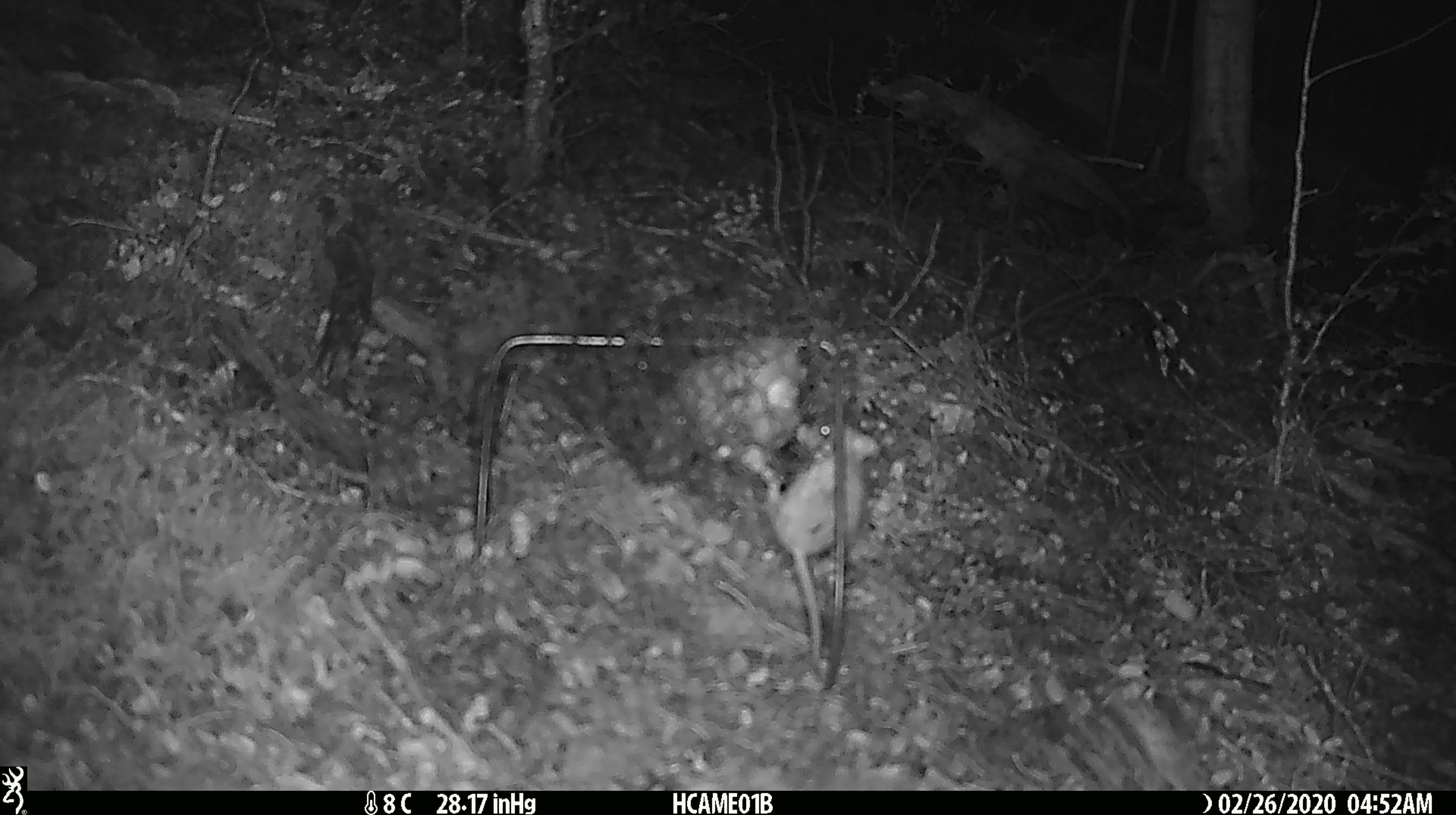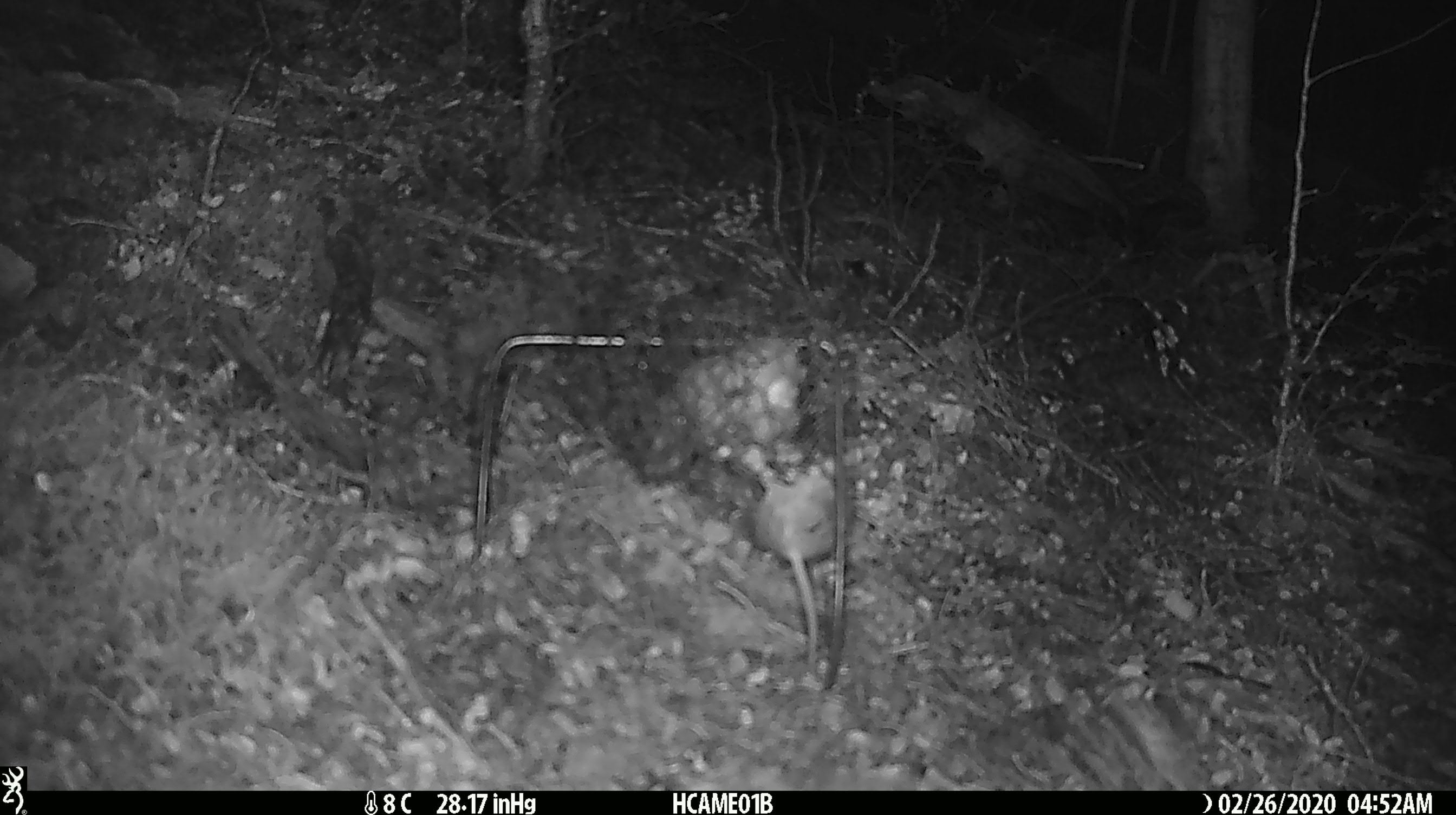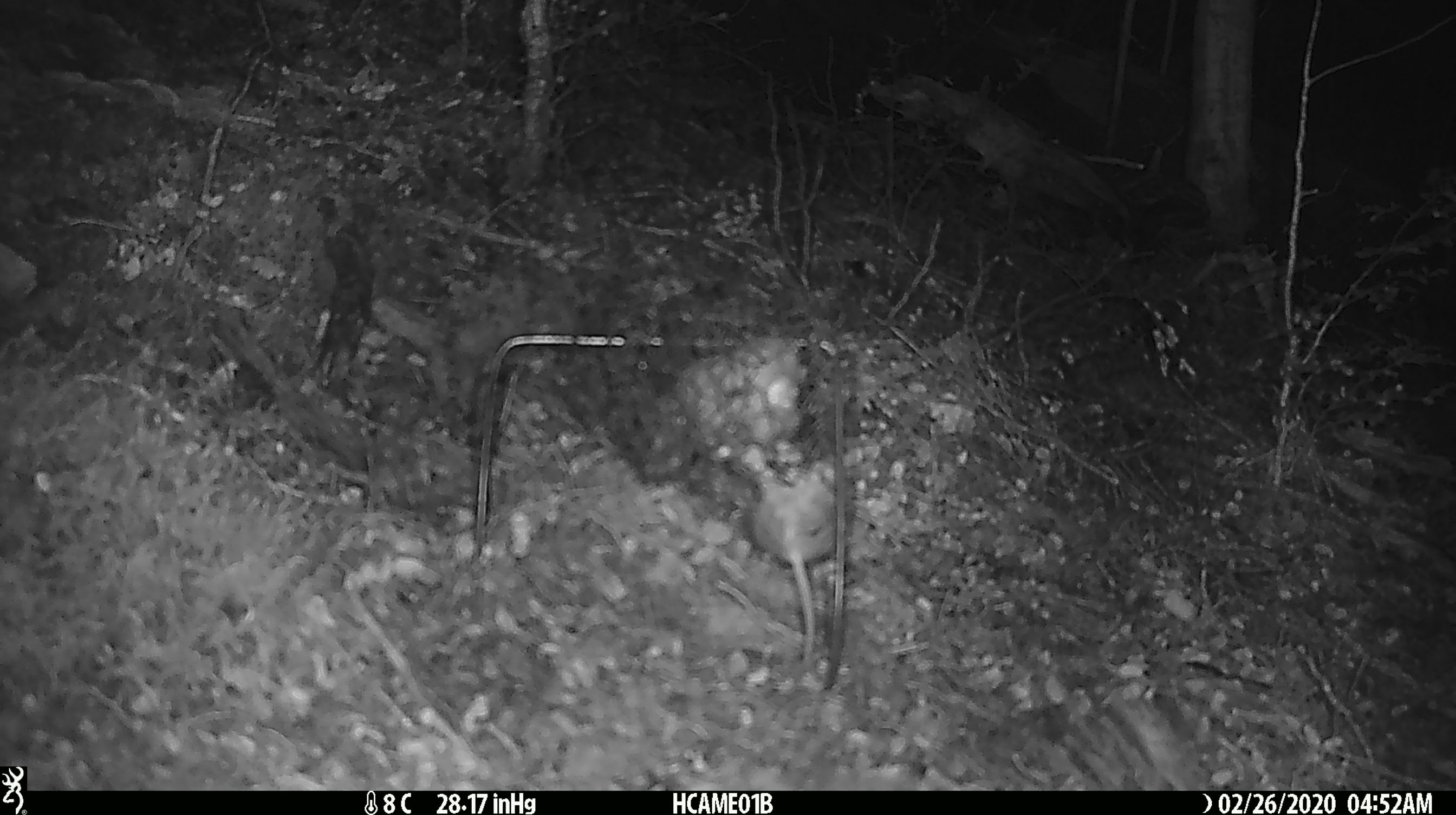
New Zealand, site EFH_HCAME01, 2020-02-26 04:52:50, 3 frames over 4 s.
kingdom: Animalia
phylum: Chordata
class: Mammalia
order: Rodentia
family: Muridae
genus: Mus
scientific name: Mus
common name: mouse